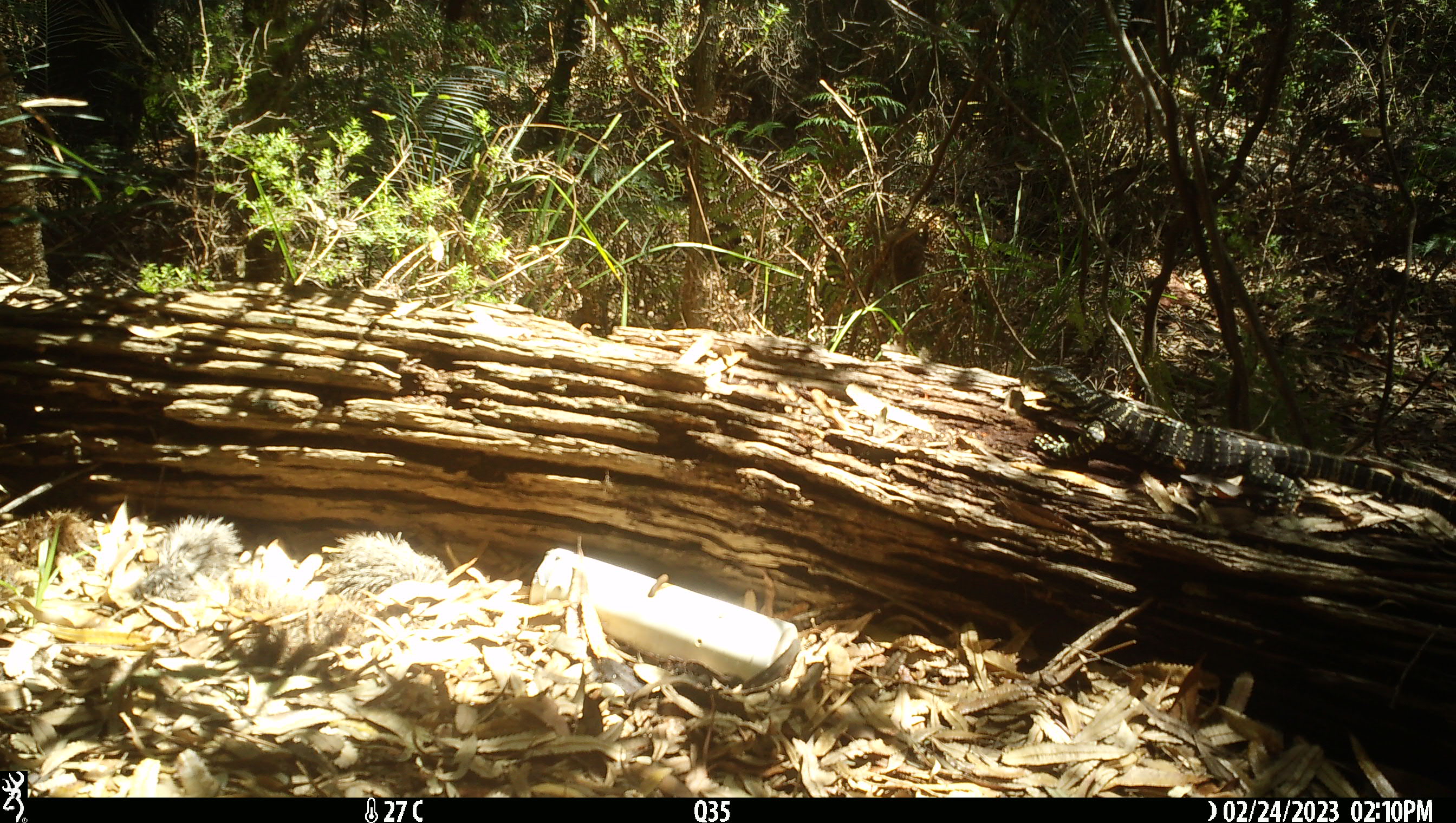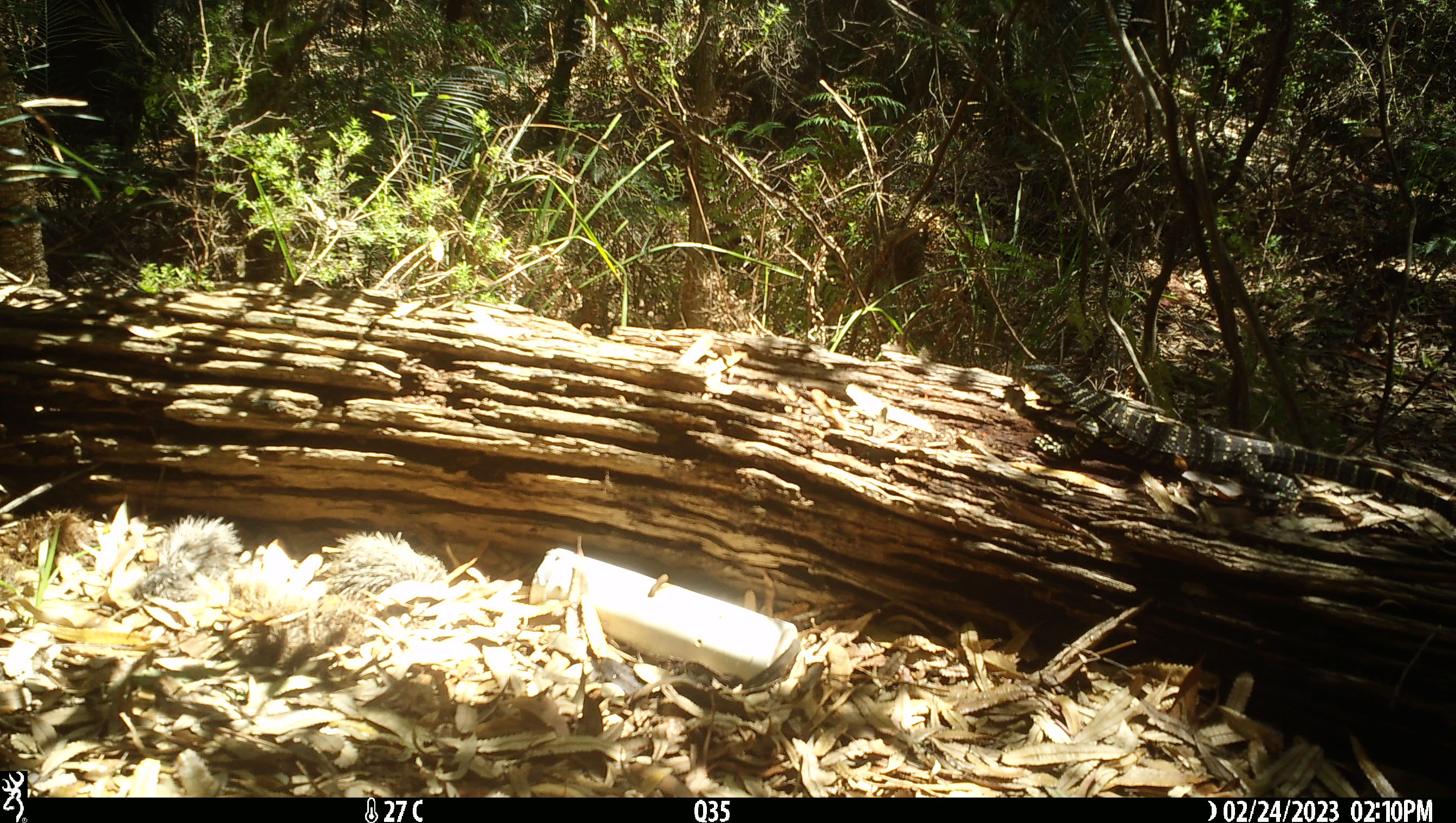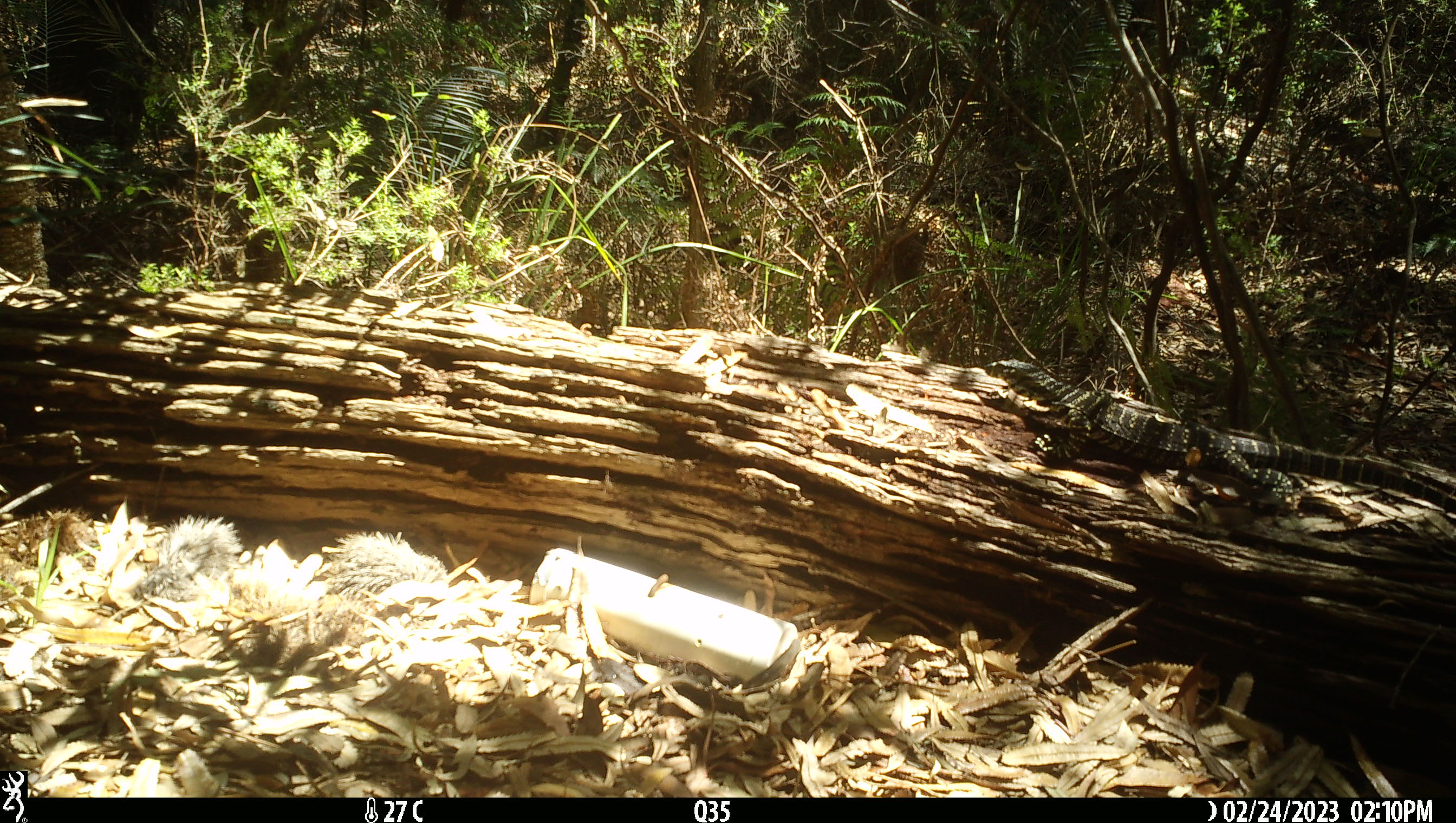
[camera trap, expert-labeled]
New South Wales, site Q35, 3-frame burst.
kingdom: Animalia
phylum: Chordata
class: Reptilia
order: Squamata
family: Varanidae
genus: Varanus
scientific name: Varanus varius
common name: lace monitor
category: goanna